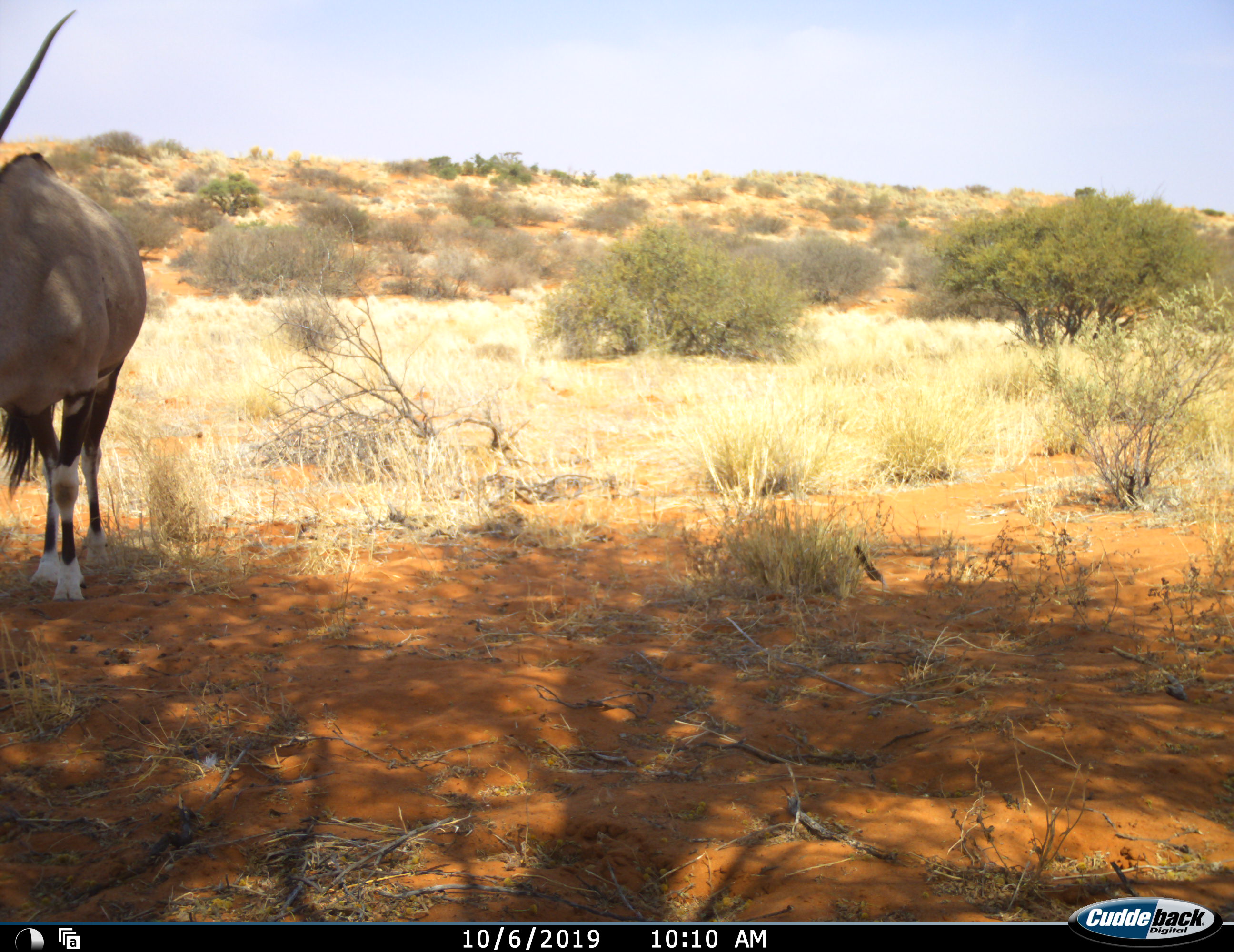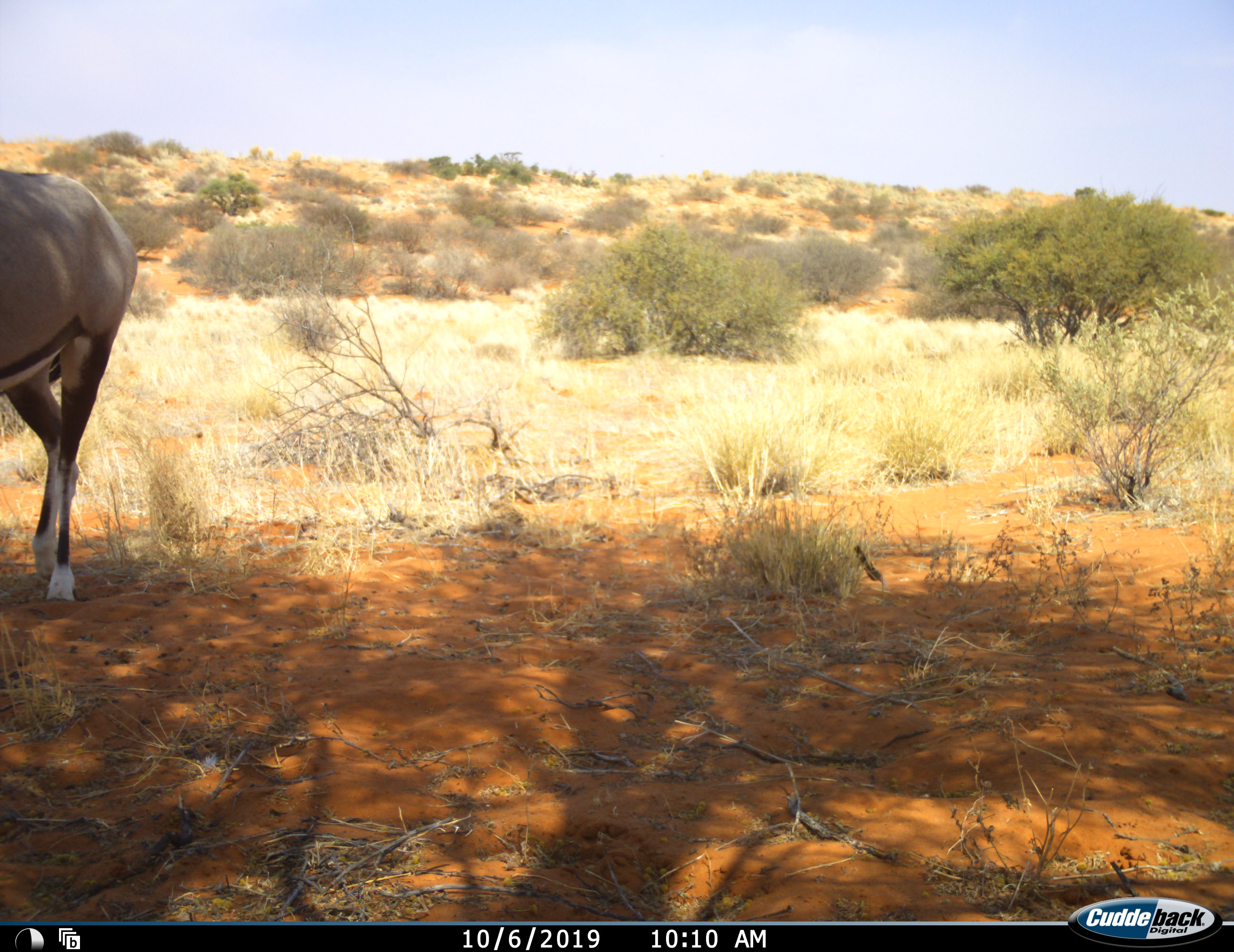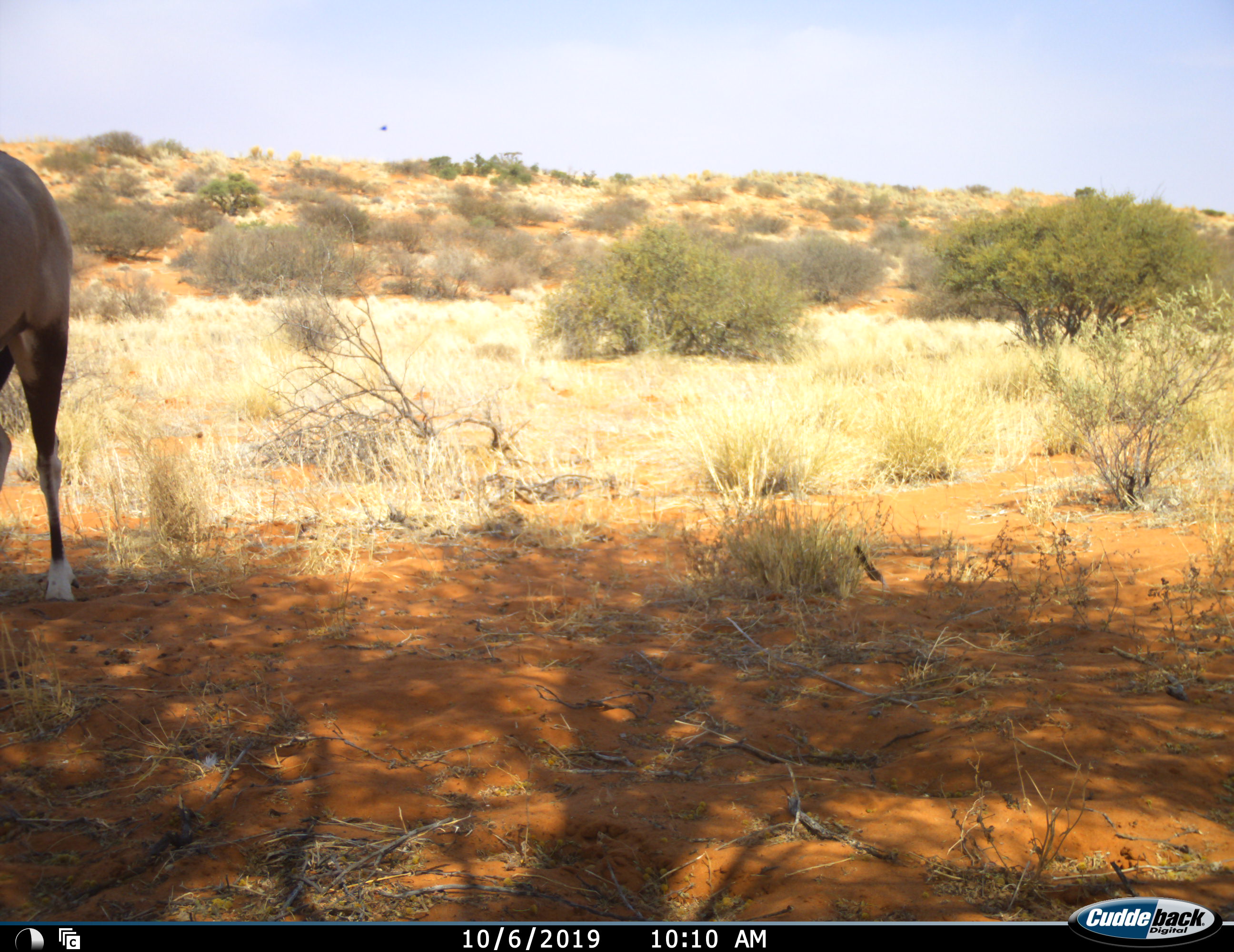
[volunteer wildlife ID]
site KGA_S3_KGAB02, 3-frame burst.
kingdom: Animalia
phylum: Chordata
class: Mammalia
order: Artiodactyla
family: Bovidae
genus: Oryx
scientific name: Oryx gazella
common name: gemsbok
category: oryx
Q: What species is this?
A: Oryx (gemsbok) (Oryx gazella).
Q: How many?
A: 1.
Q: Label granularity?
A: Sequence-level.